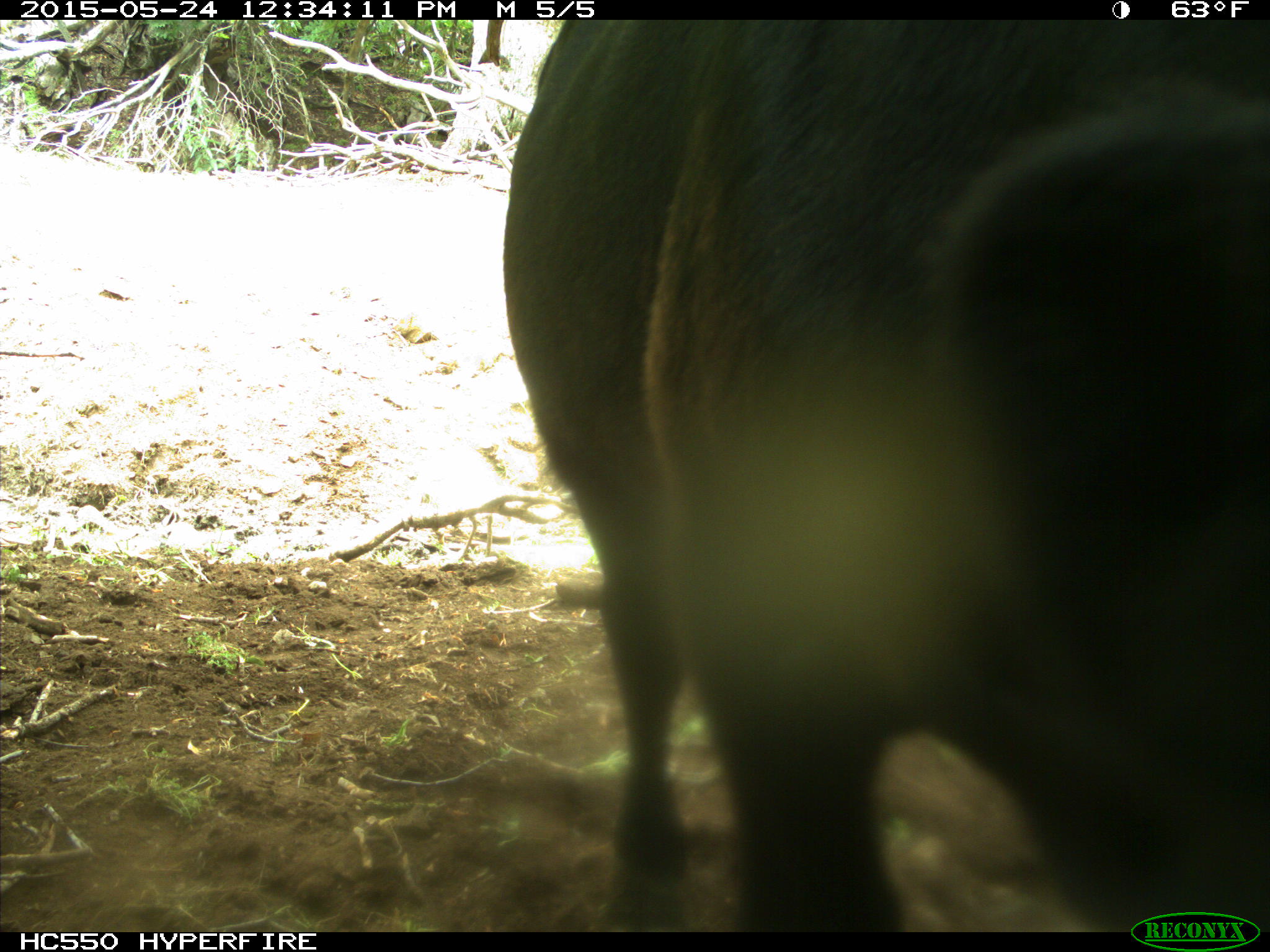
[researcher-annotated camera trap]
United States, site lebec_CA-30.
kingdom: Animalia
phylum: Chordata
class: Mammalia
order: Artiodactyla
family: Bovidae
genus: Bos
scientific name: Bos taurus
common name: domestic cow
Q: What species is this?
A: Bos taurus (domestic cow).